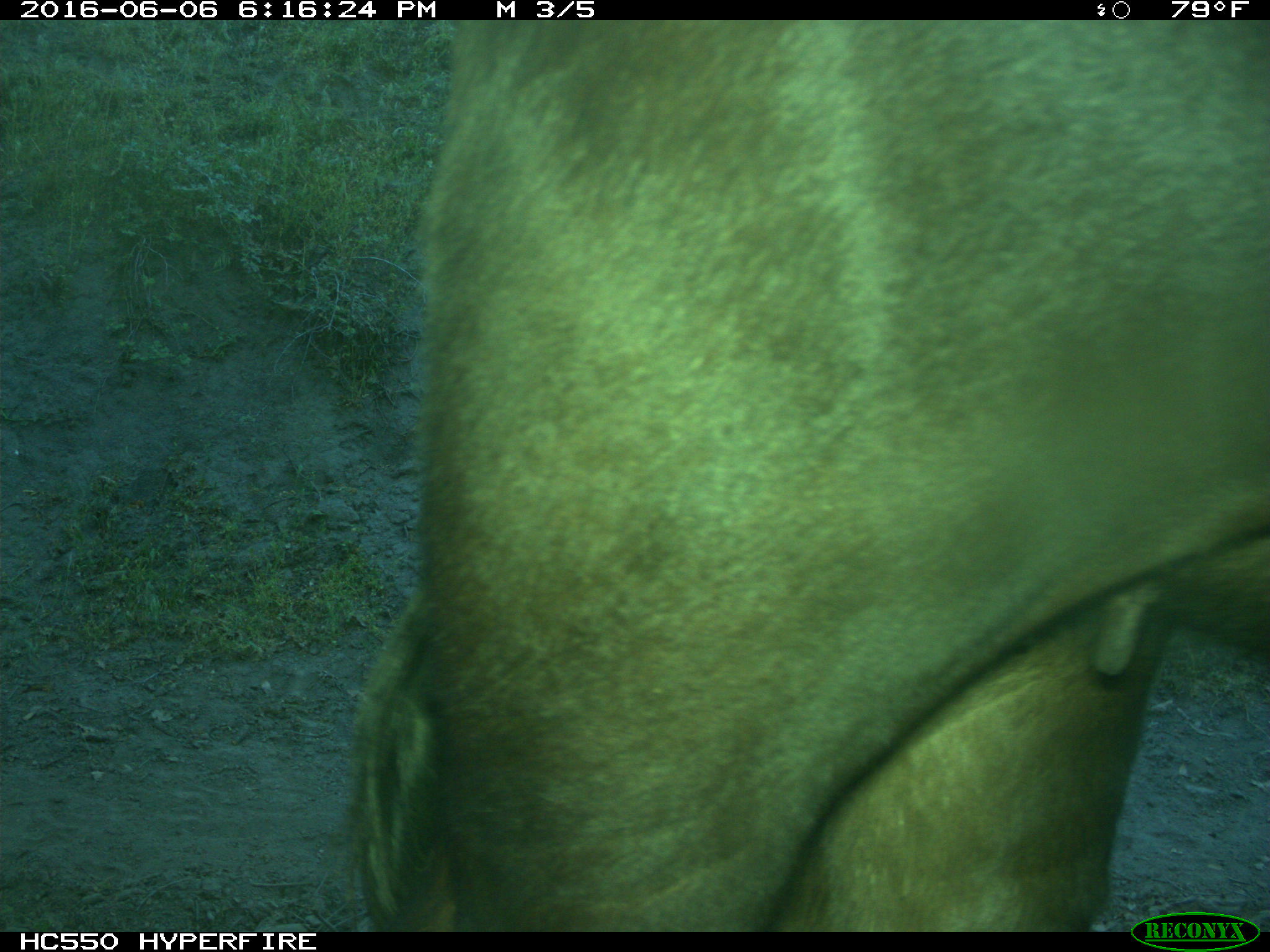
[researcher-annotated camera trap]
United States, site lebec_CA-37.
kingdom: Animalia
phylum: Chordata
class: Mammalia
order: Artiodactyla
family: Bovidae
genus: Bos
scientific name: Bos taurus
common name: domestic cow